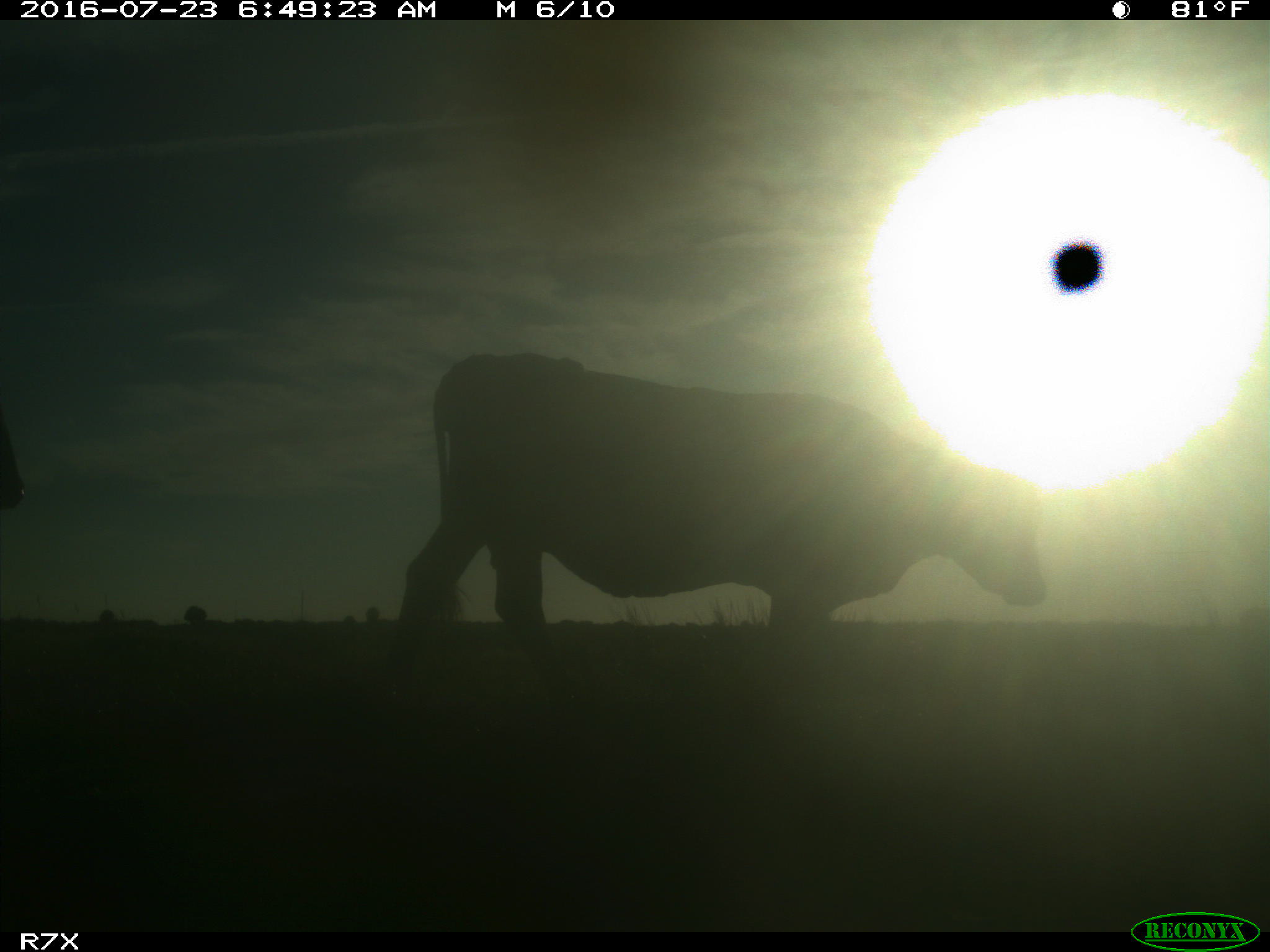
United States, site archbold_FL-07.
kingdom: Animalia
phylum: Chordata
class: Mammalia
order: Artiodactyla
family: Bovidae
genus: Bos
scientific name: Bos taurus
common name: domestic cow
Bos taurus (domestic cow).